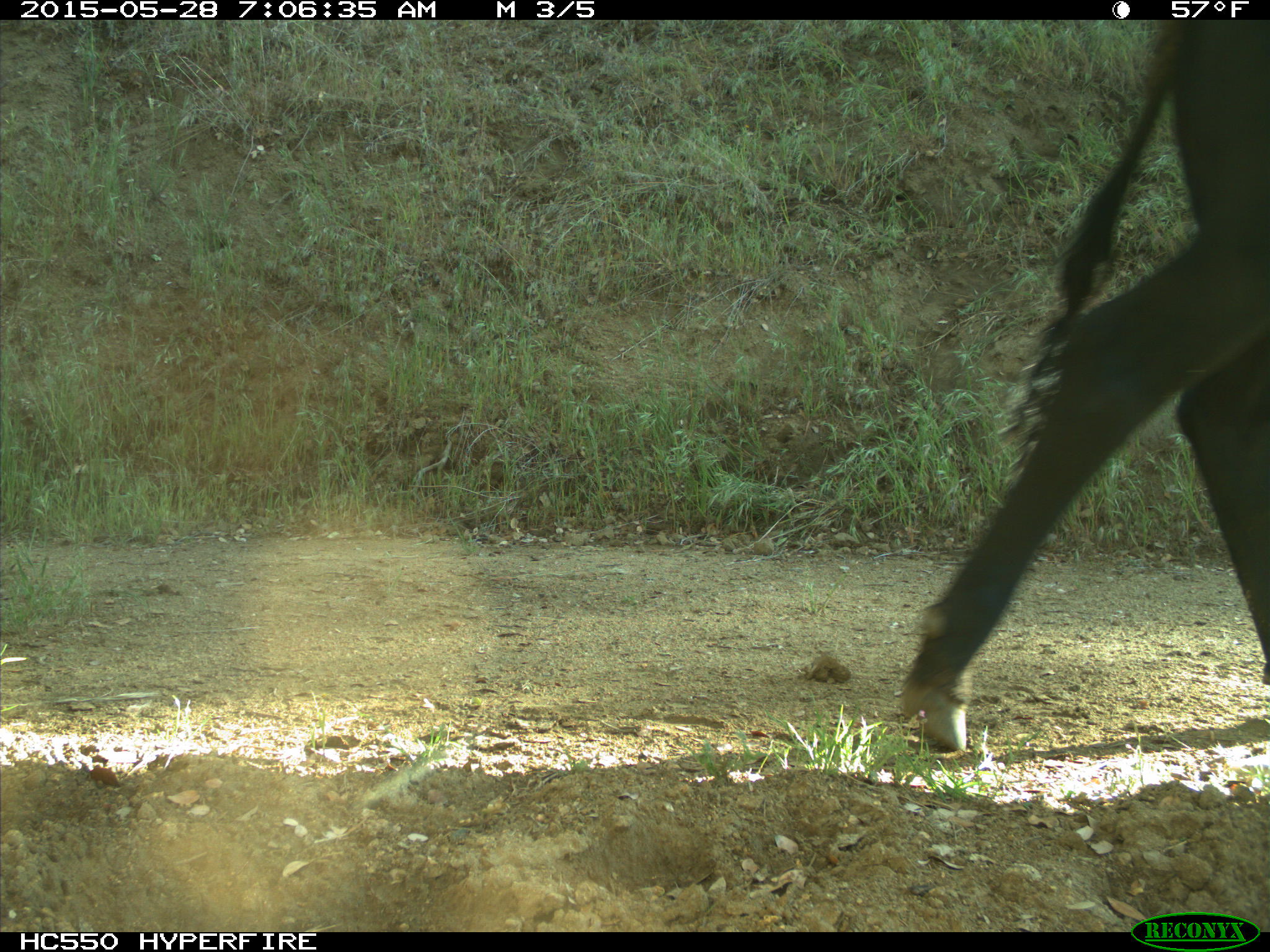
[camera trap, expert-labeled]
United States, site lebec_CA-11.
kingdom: Animalia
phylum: Chordata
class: Mammalia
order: Artiodactyla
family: Bovidae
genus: Bos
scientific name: Bos taurus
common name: domestic cow